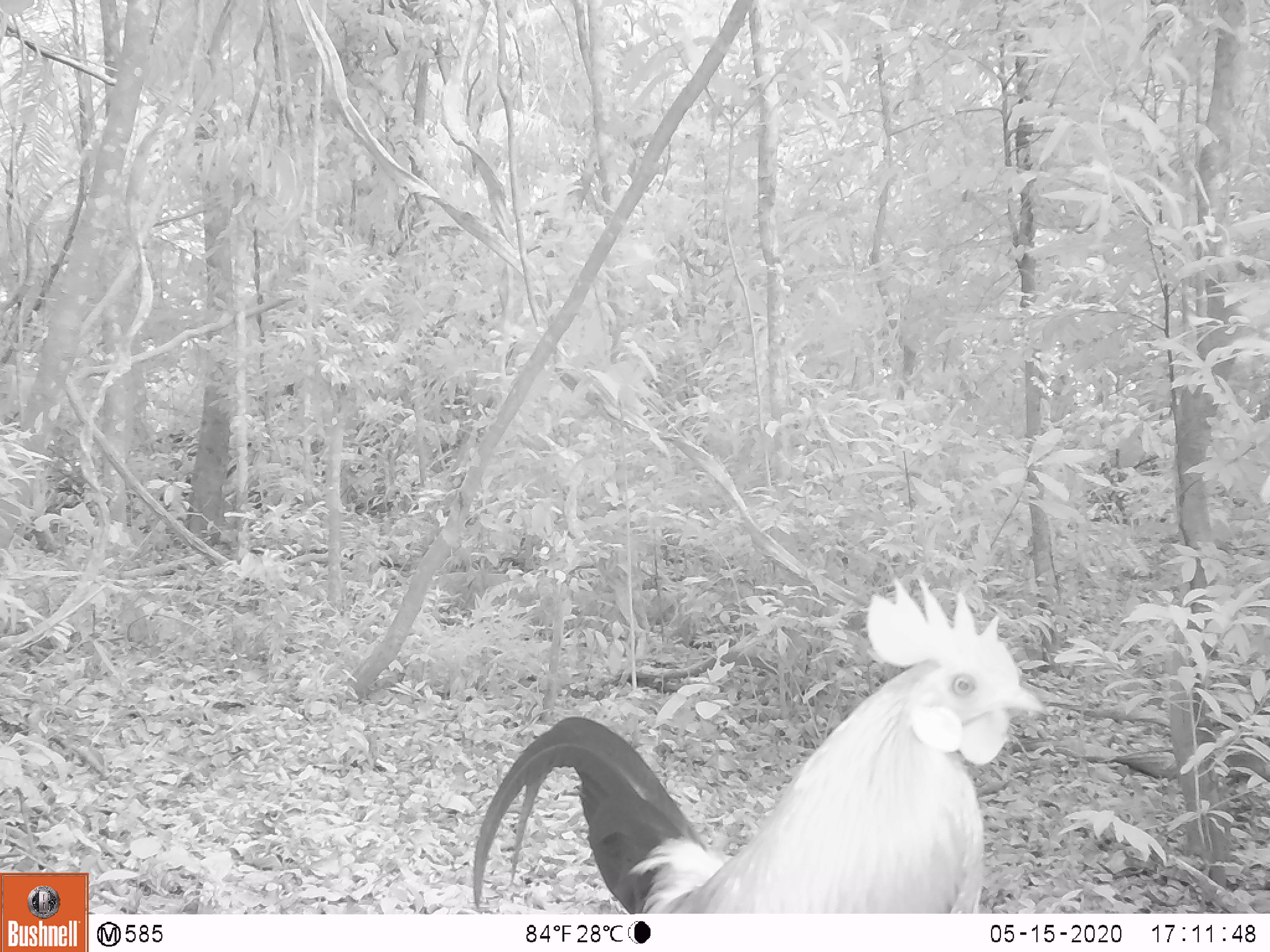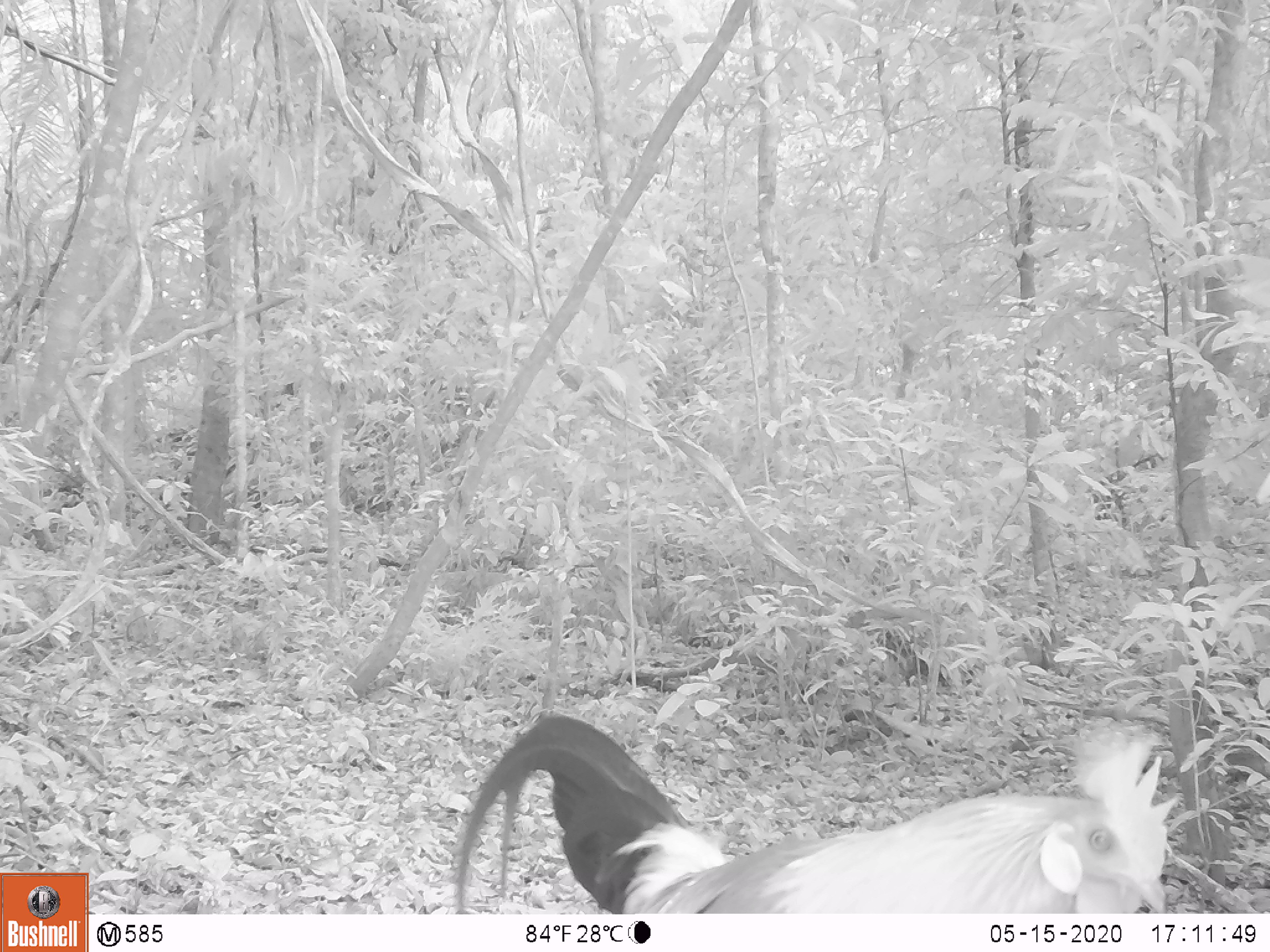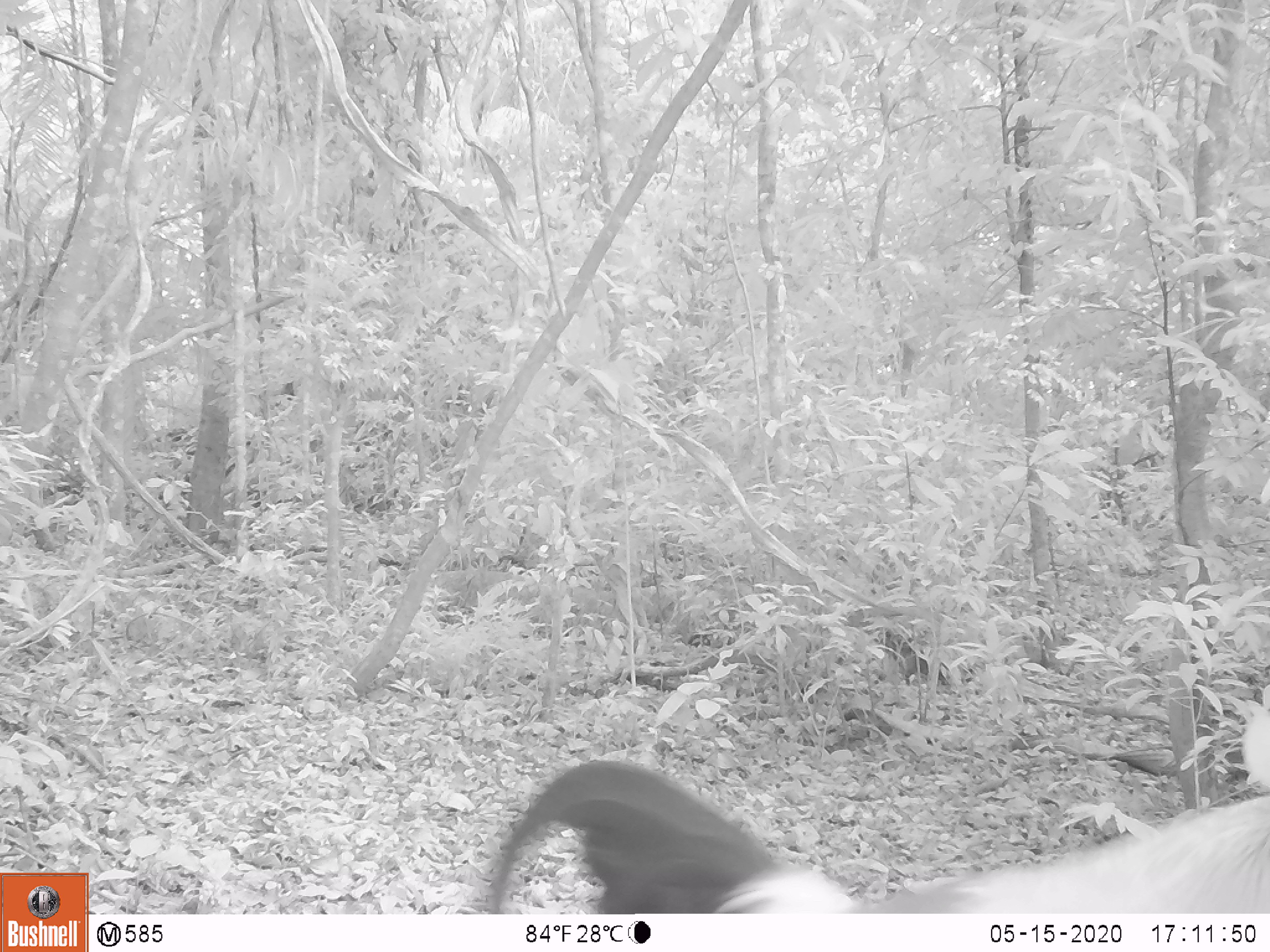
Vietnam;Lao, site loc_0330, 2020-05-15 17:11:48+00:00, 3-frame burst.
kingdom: Animalia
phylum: Chordata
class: Aves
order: Galliformes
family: Phasianidae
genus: Gallus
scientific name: Gallus gallus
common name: red junglefowl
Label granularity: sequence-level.